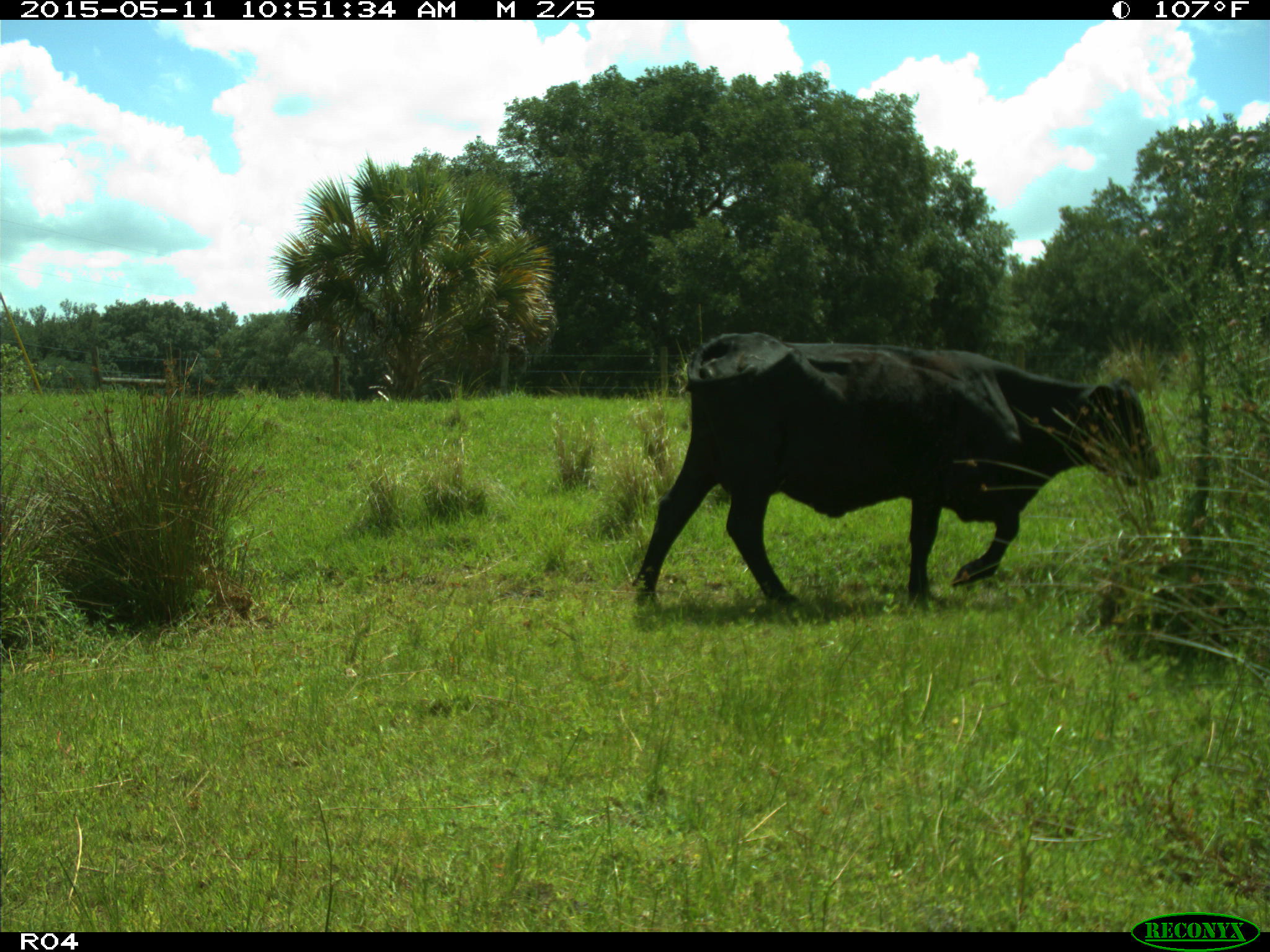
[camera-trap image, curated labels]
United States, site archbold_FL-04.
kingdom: Animalia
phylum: Chordata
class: Mammalia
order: Artiodactyla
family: Bovidae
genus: Bos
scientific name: Bos taurus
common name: domestic cow